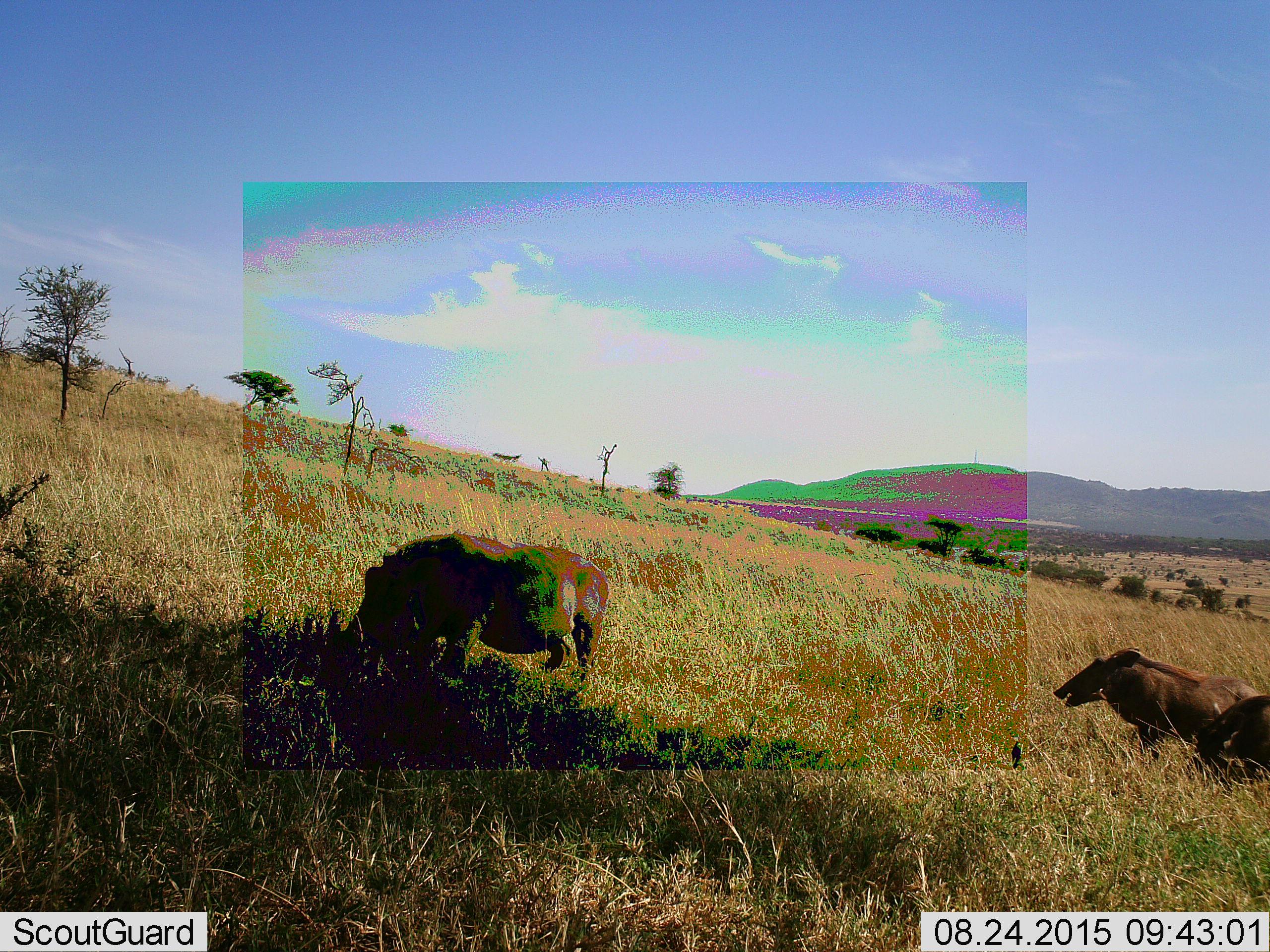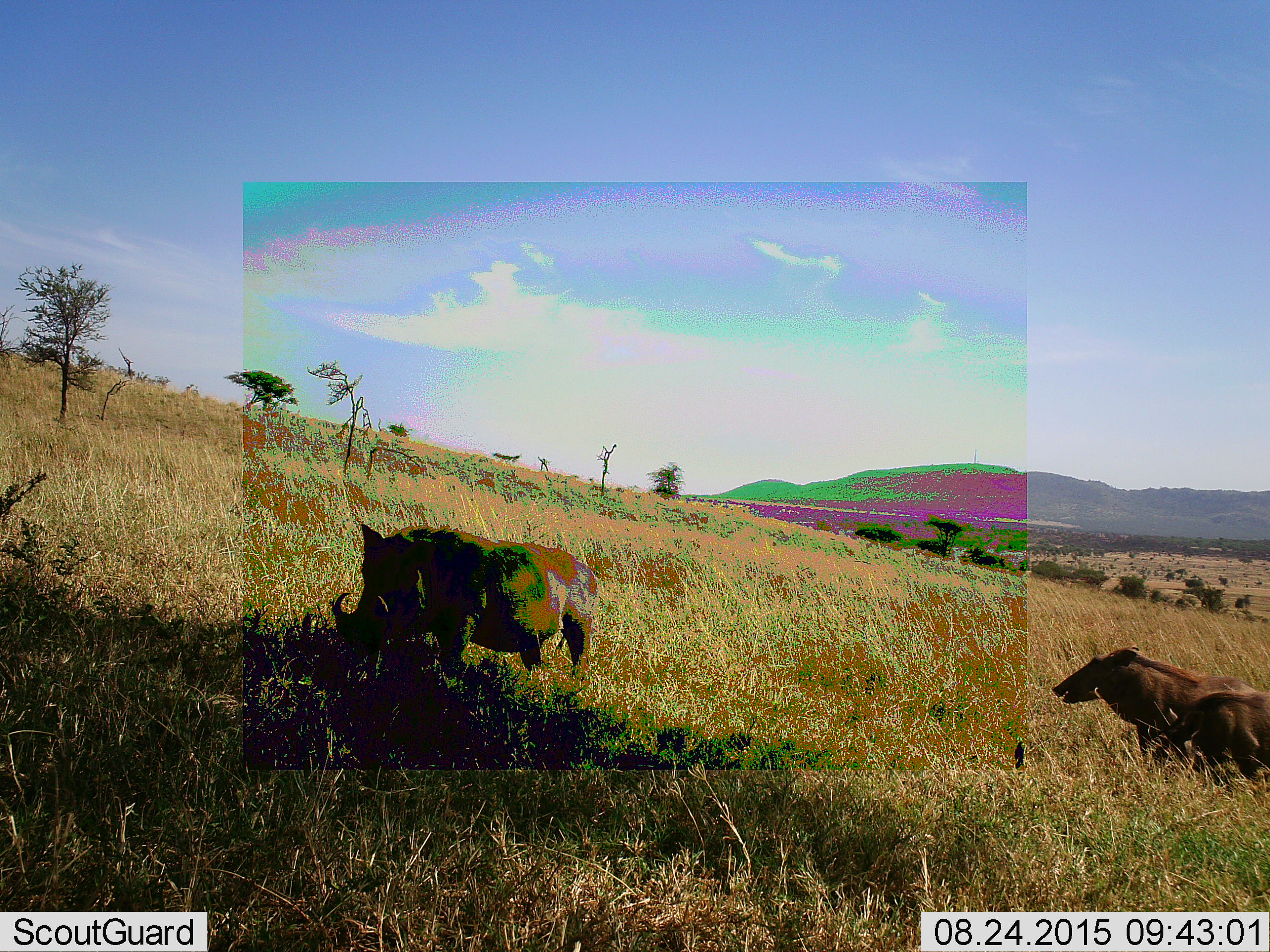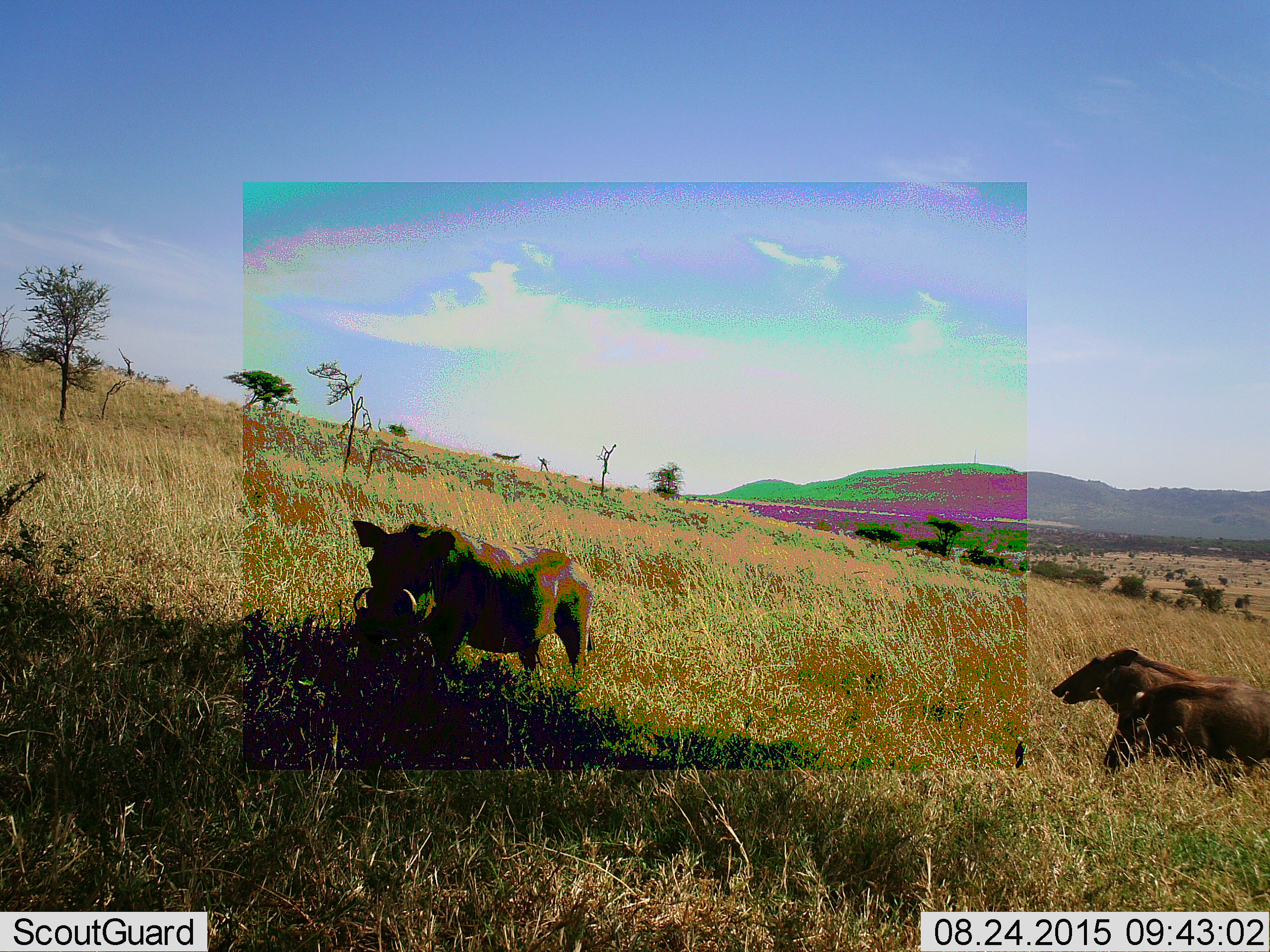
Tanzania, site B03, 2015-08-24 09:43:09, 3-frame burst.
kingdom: Animalia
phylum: Chordata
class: Mammalia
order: Artiodactyla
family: Suidae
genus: Phacochoerus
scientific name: Phacochoerus africanus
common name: warthog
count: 3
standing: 60%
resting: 7%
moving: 67%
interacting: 7%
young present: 7%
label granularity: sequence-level